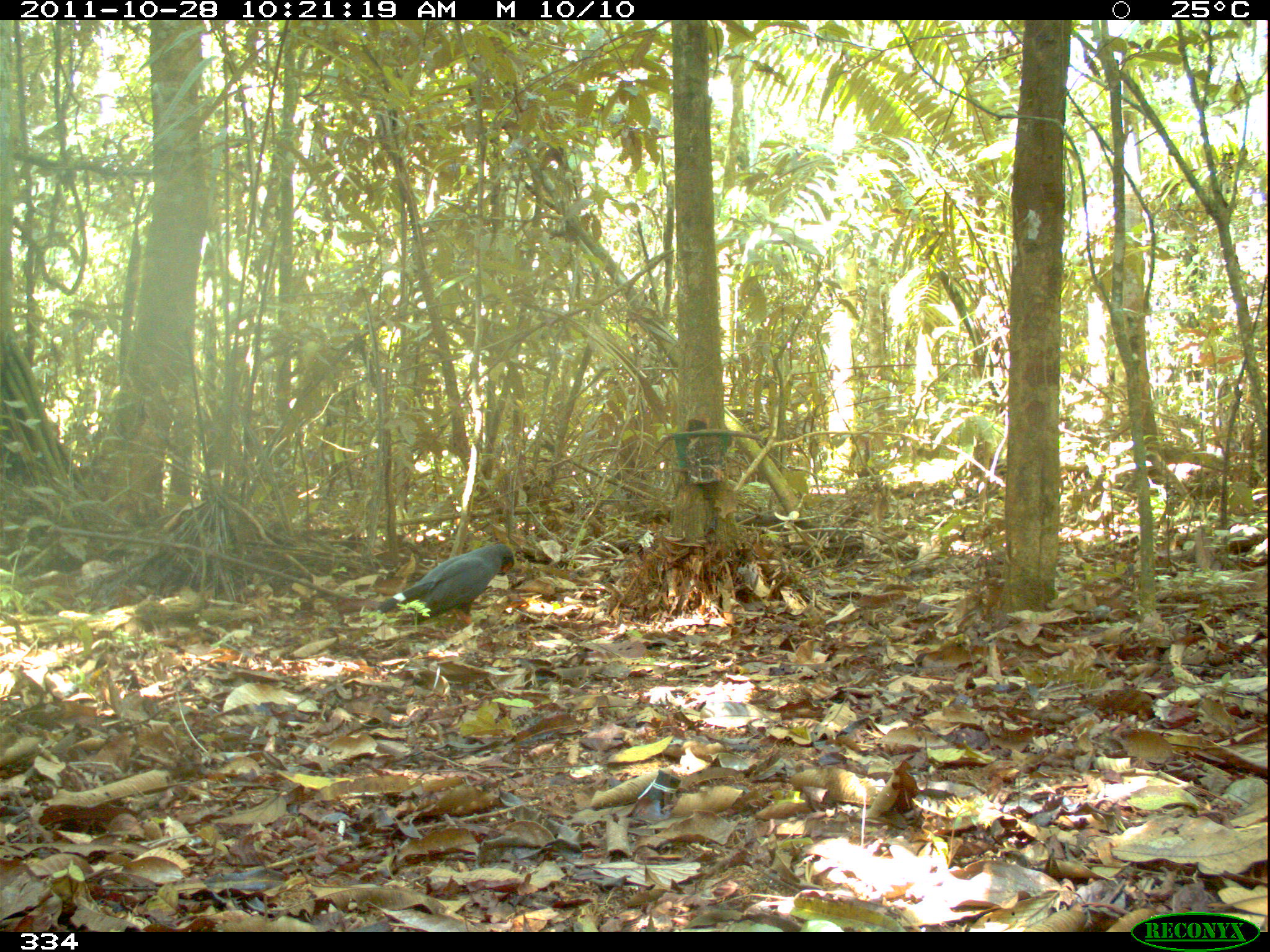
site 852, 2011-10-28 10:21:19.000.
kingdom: Animalia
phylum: Chordata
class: Aves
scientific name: Aves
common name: bird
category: unknown bird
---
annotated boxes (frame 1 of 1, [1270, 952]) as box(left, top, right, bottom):
unknown bird: box(375, 543, 515, 625)